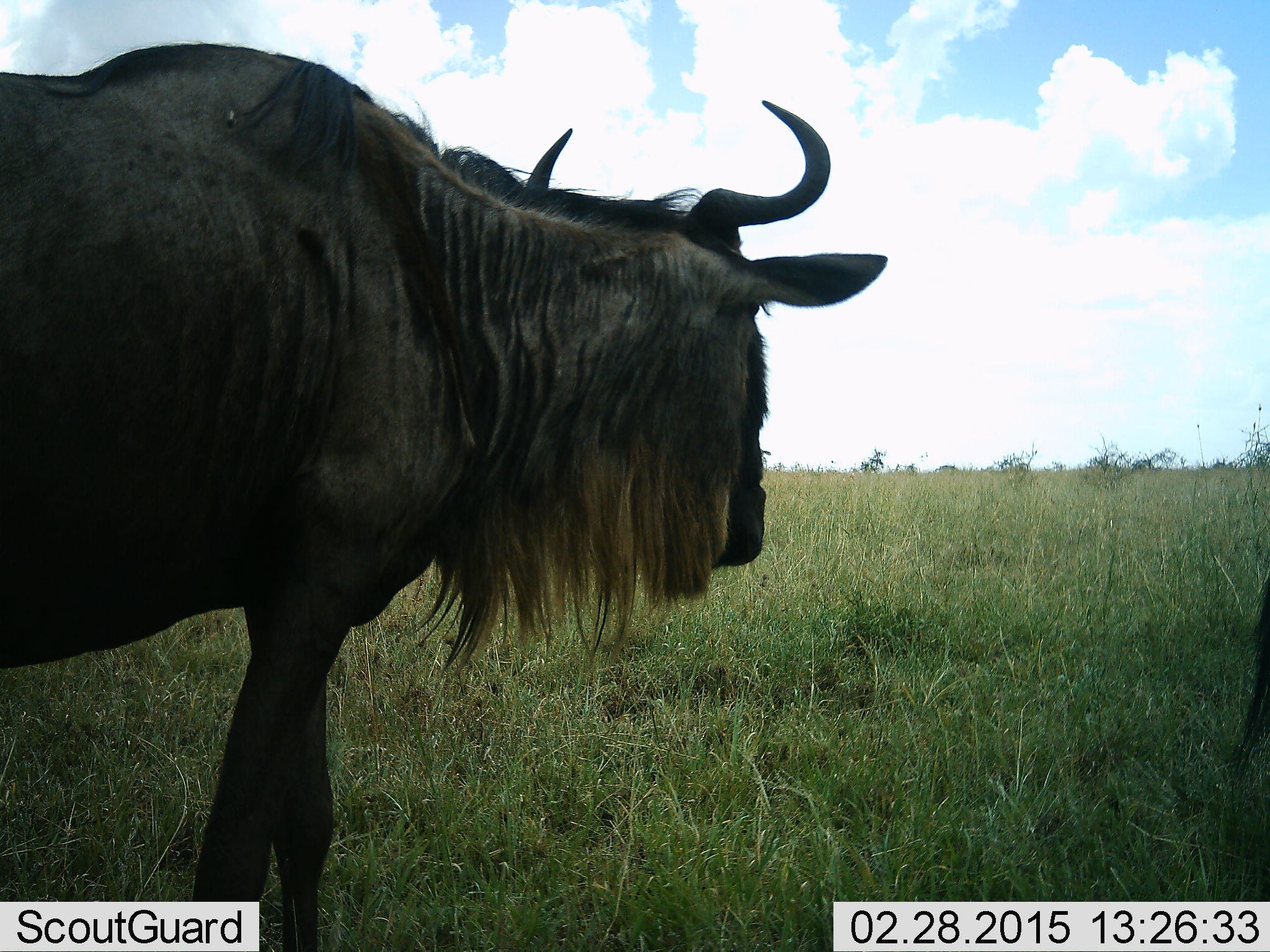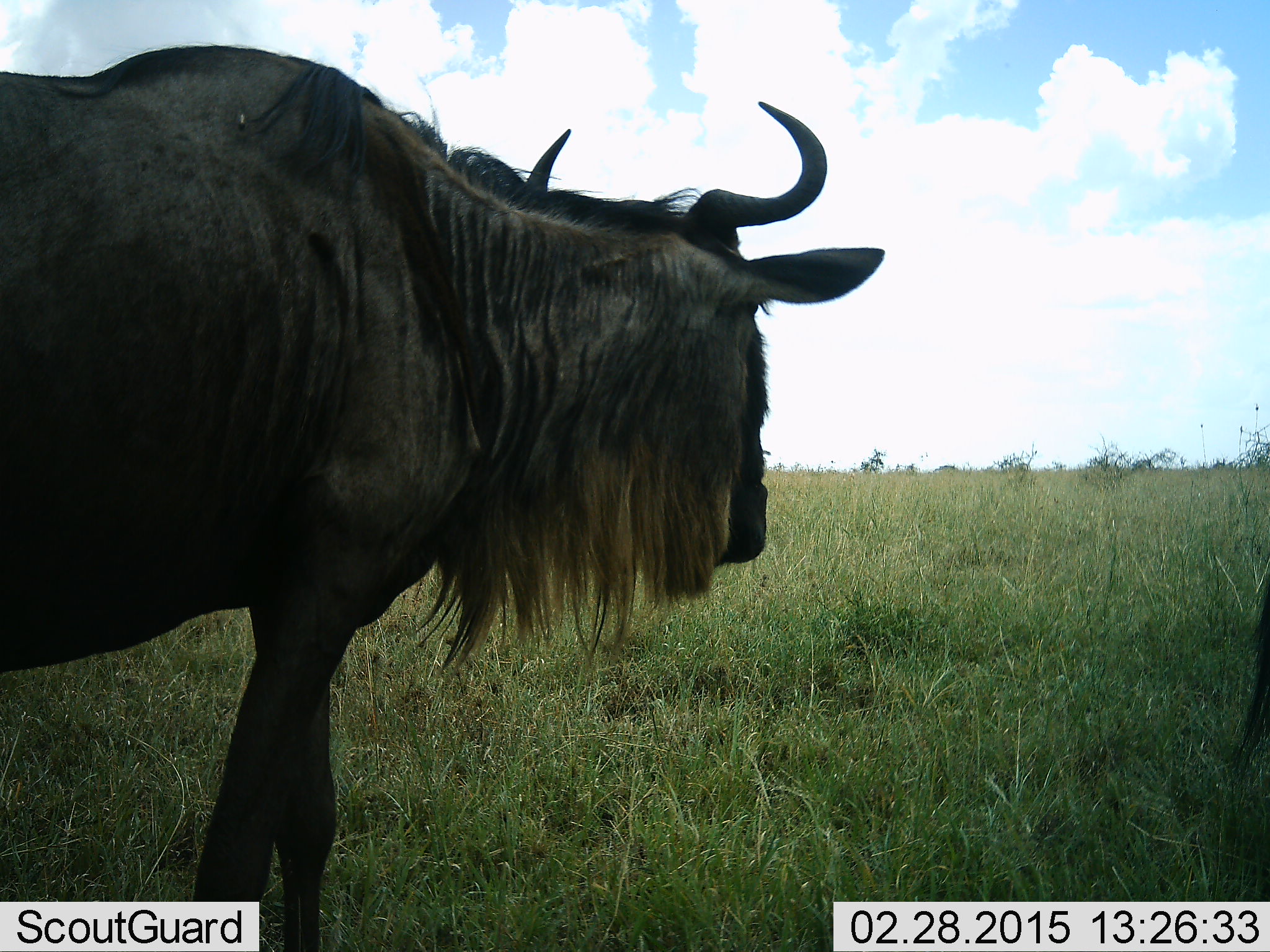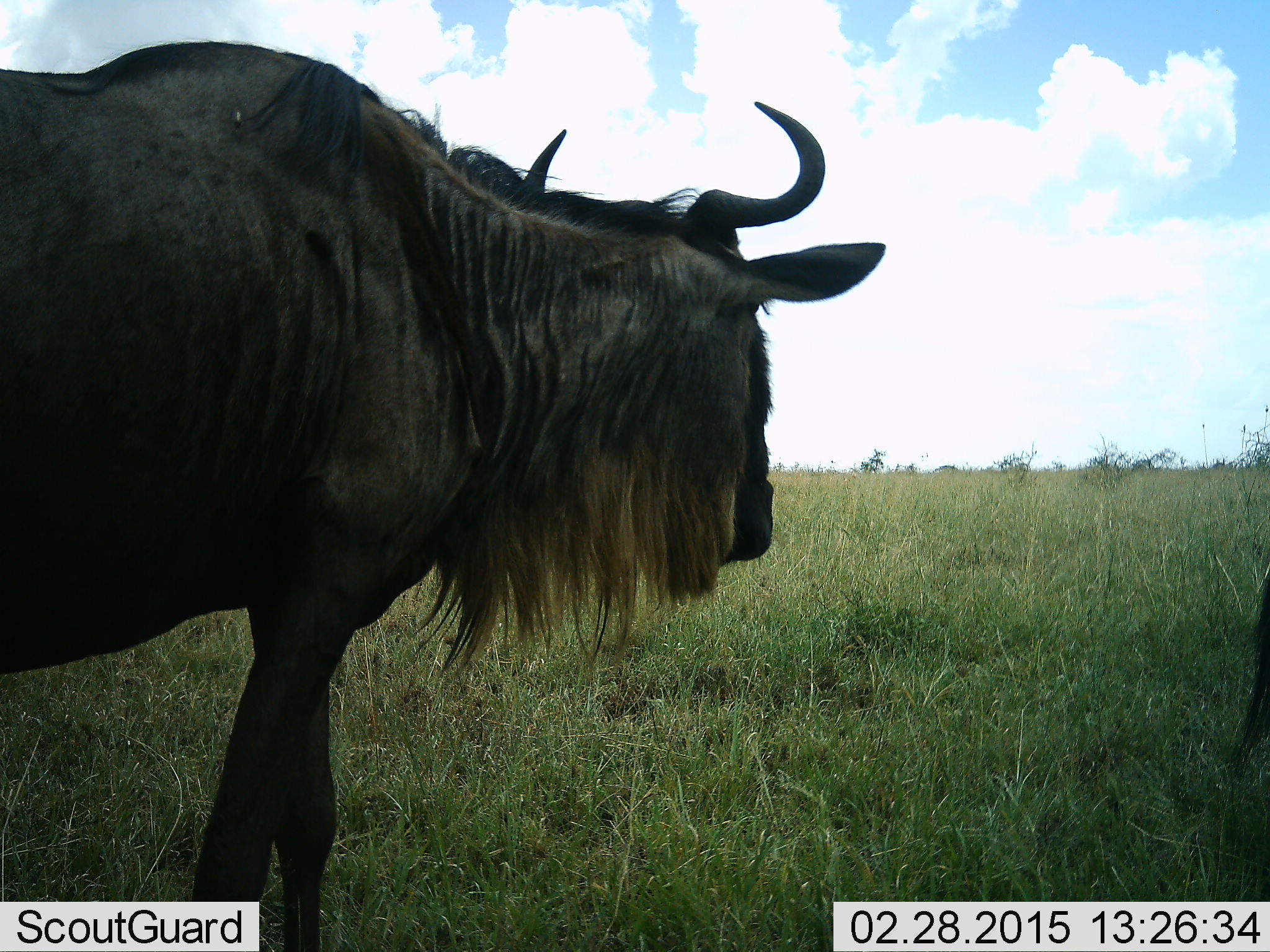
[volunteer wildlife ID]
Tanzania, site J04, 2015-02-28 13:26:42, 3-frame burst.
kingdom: Animalia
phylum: Chordata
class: Mammalia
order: Artiodactyla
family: Bovidae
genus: Connochaetes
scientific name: Connochaetes taurinus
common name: blue wildebeest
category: wildebeest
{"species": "wildebeest (blue wildebeest) (Connochaetes taurinus)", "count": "1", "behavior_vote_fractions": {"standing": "100%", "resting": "0%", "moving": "0%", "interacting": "0%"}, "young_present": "0%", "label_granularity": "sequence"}